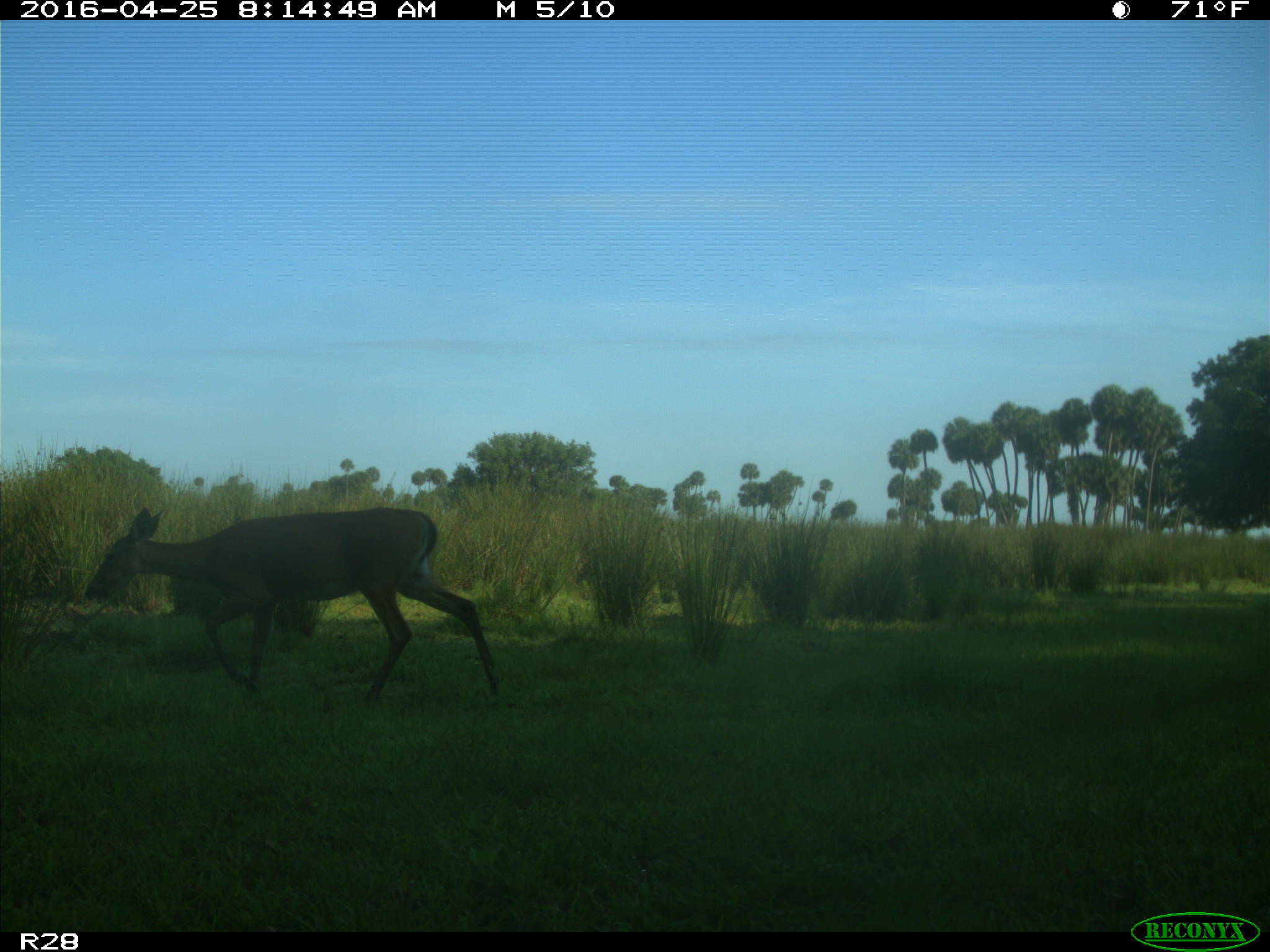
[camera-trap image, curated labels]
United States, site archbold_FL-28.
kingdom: Animalia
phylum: Chordata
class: Mammalia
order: Artiodactyla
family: Cervidae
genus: Odocoileus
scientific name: Odocoileus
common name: deer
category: unidentified deer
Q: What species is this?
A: Unidentified deer (deer) (Odocoileus).